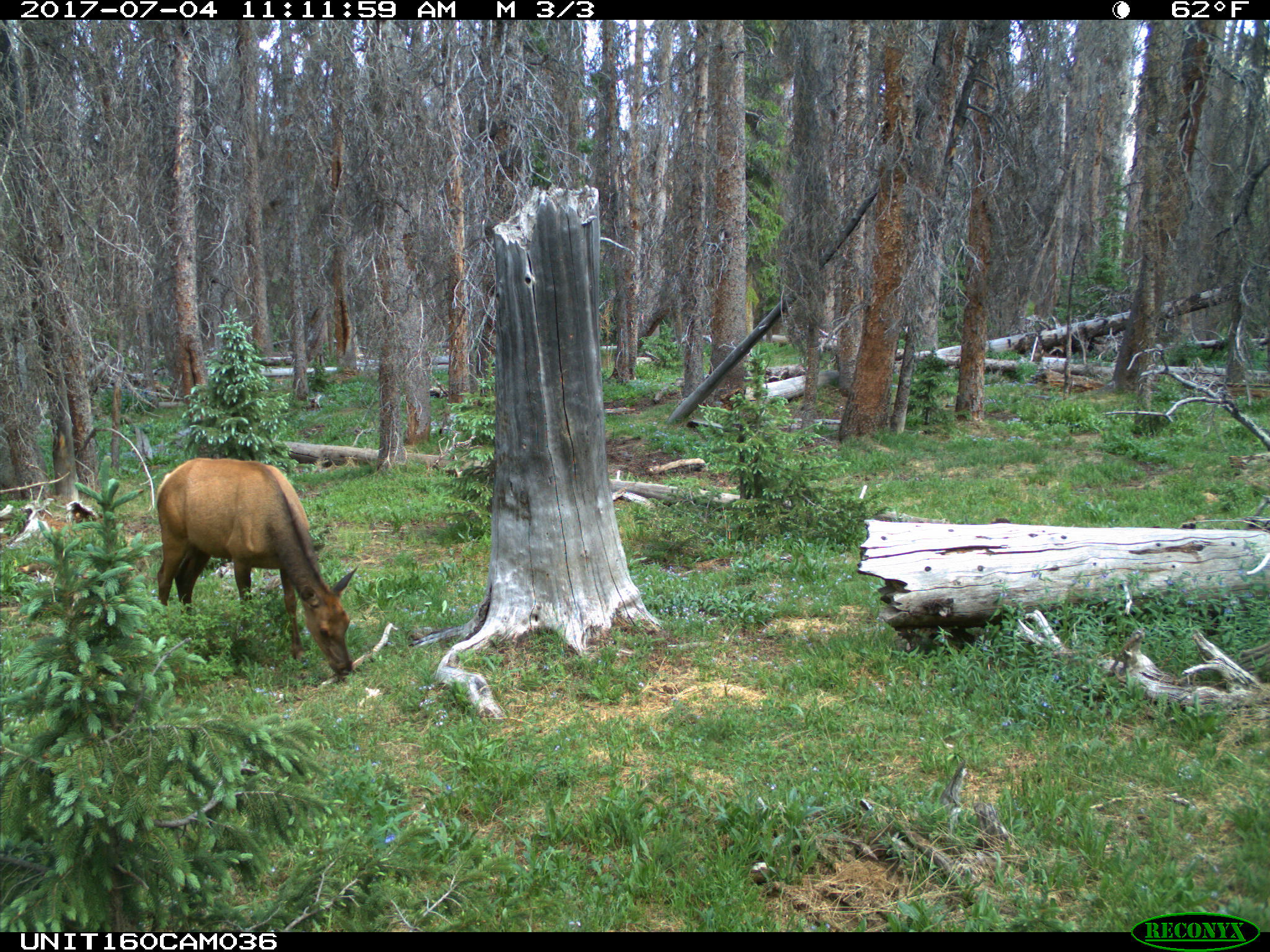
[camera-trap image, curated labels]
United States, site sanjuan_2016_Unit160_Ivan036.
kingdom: Animalia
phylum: Chordata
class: Mammalia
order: Artiodactyla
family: Cervidae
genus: Cervus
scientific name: Cervus elaphus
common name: red deer